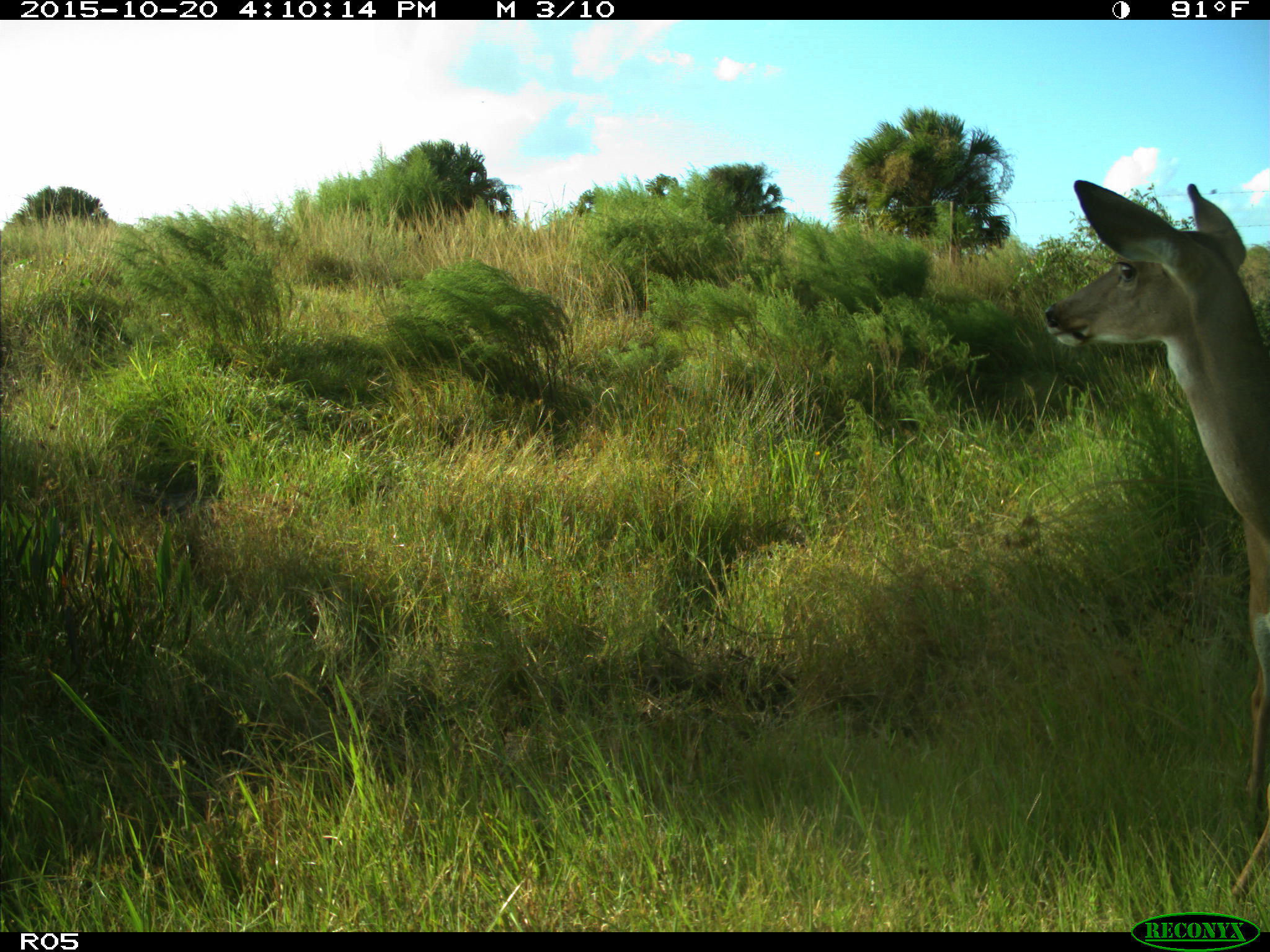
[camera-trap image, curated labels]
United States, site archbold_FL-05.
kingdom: Animalia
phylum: Chordata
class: Mammalia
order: Artiodactyla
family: Cervidae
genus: Odocoileus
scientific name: Odocoileus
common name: deer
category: unidentified deer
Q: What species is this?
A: Unidentified deer (deer) (Odocoileus).